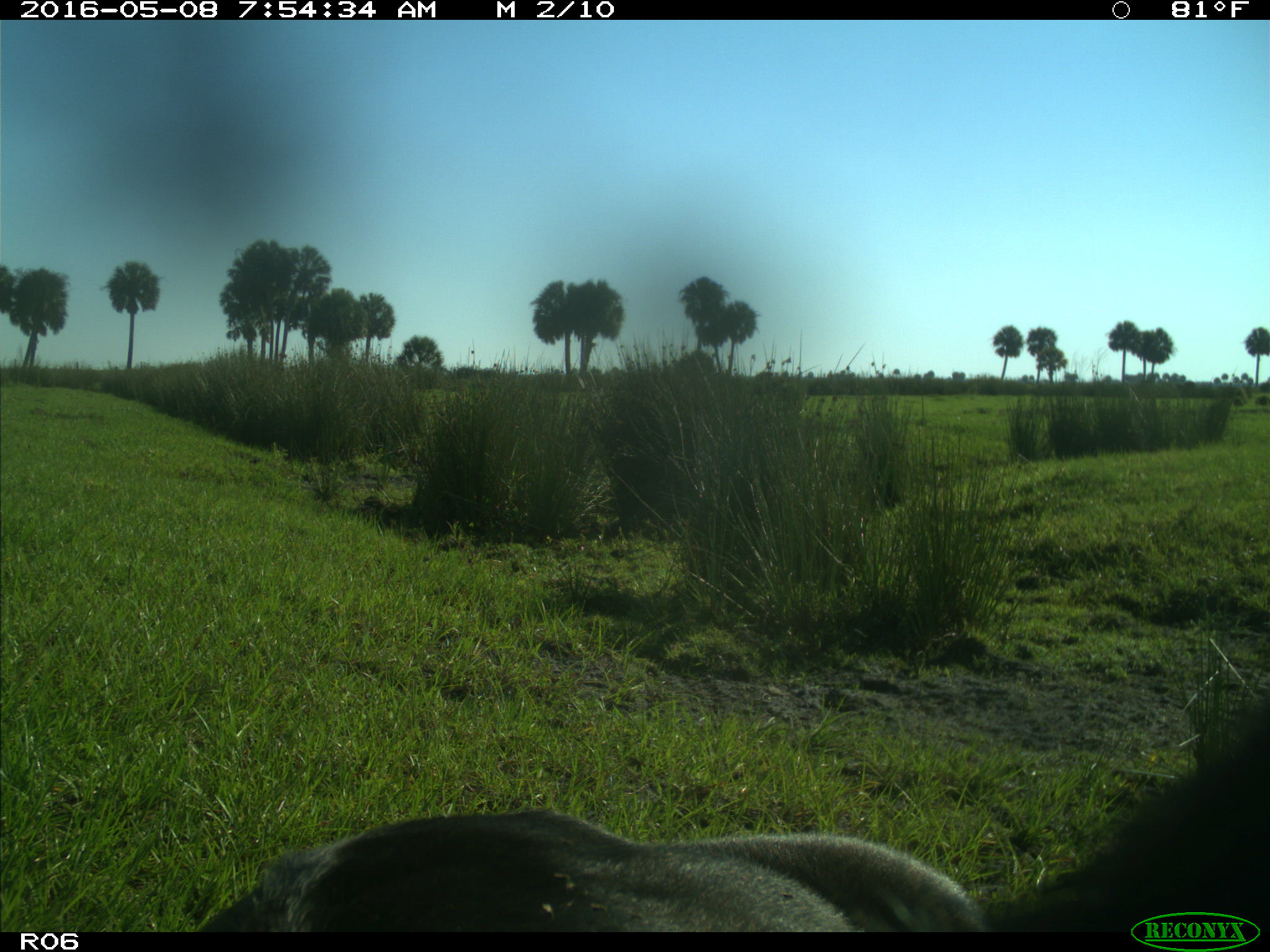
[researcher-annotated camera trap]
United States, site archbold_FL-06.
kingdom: Animalia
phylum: Chordata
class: Mammalia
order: Artiodactyla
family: Bovidae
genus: Bos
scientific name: Bos taurus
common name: domestic cow